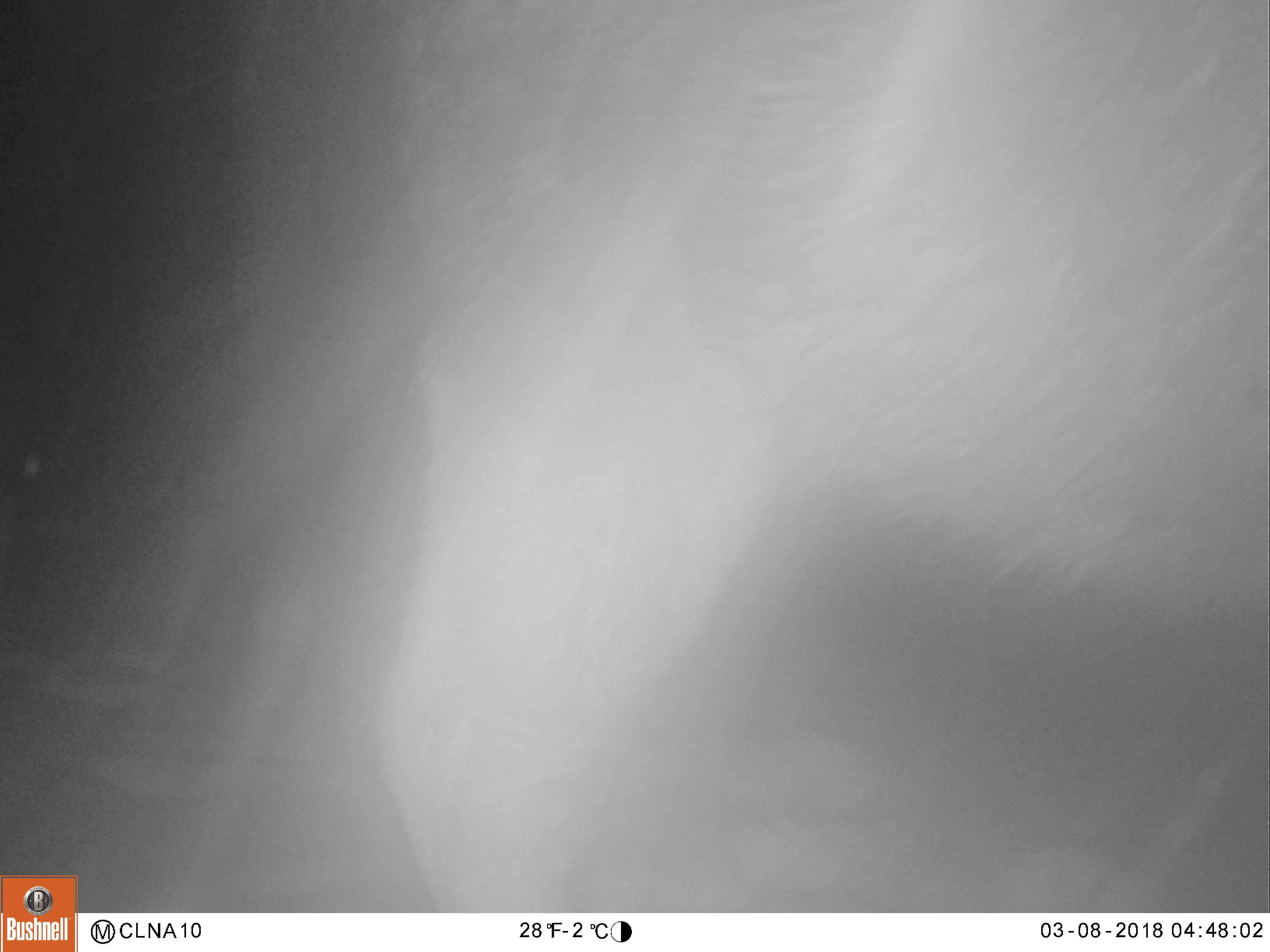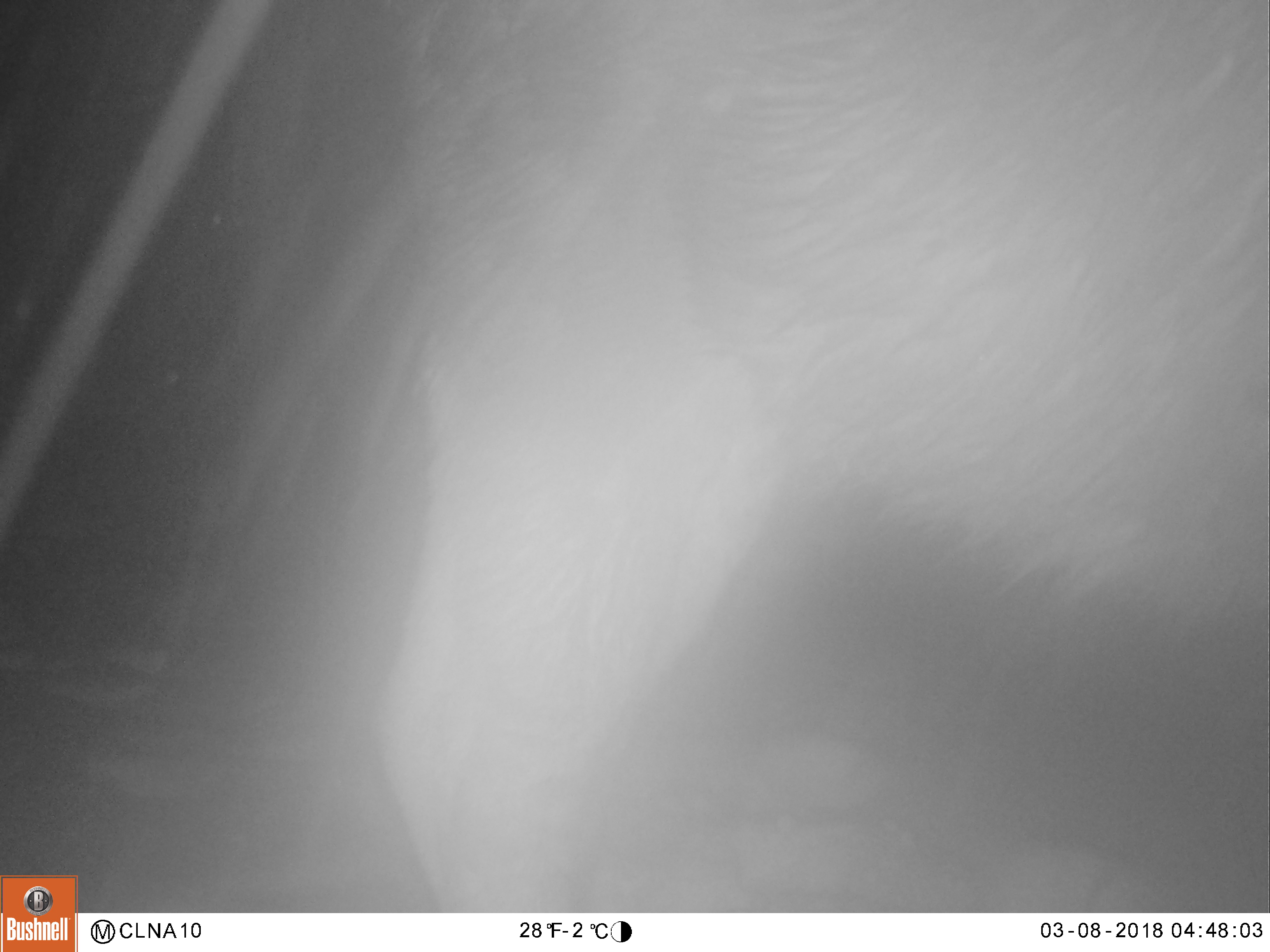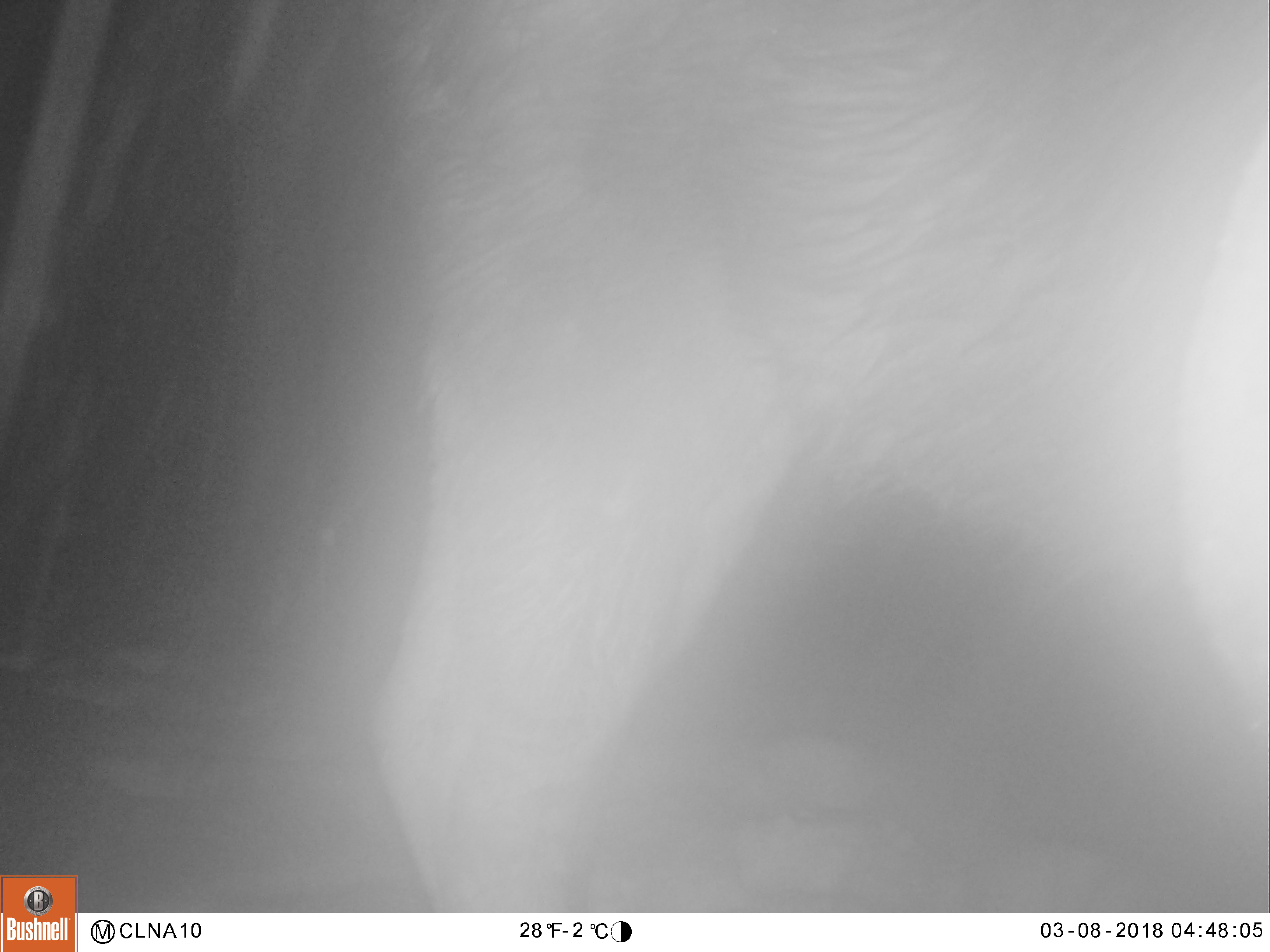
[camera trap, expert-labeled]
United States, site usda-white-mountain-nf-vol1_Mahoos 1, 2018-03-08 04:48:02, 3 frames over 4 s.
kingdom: Animalia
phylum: Chordata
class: Mammalia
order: Artiodactyla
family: Cervidae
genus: Alces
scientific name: Alces alces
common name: moose